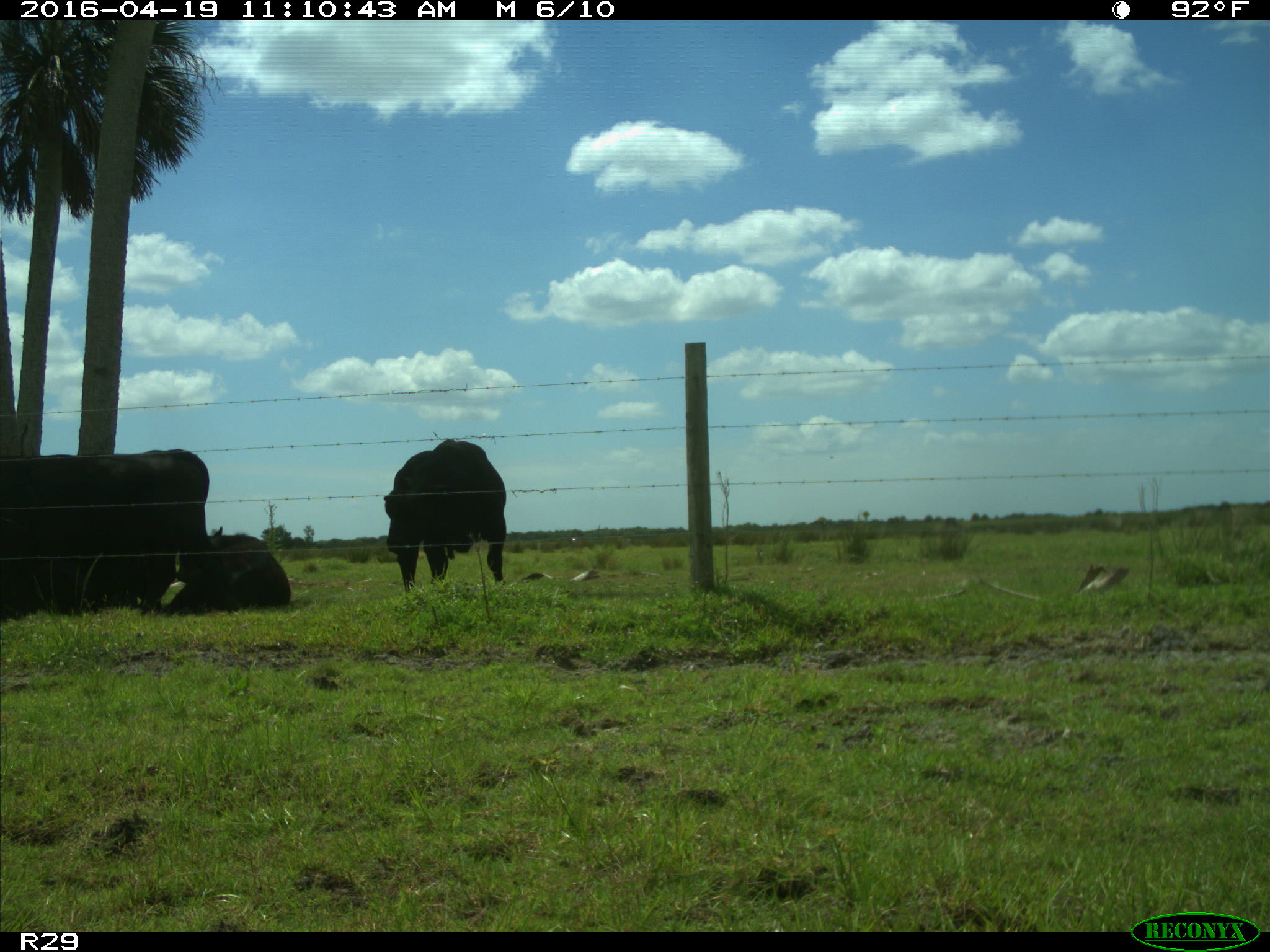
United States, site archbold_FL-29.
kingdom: Animalia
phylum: Chordata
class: Mammalia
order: Artiodactyla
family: Bovidae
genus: Bos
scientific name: Bos taurus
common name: domestic cow